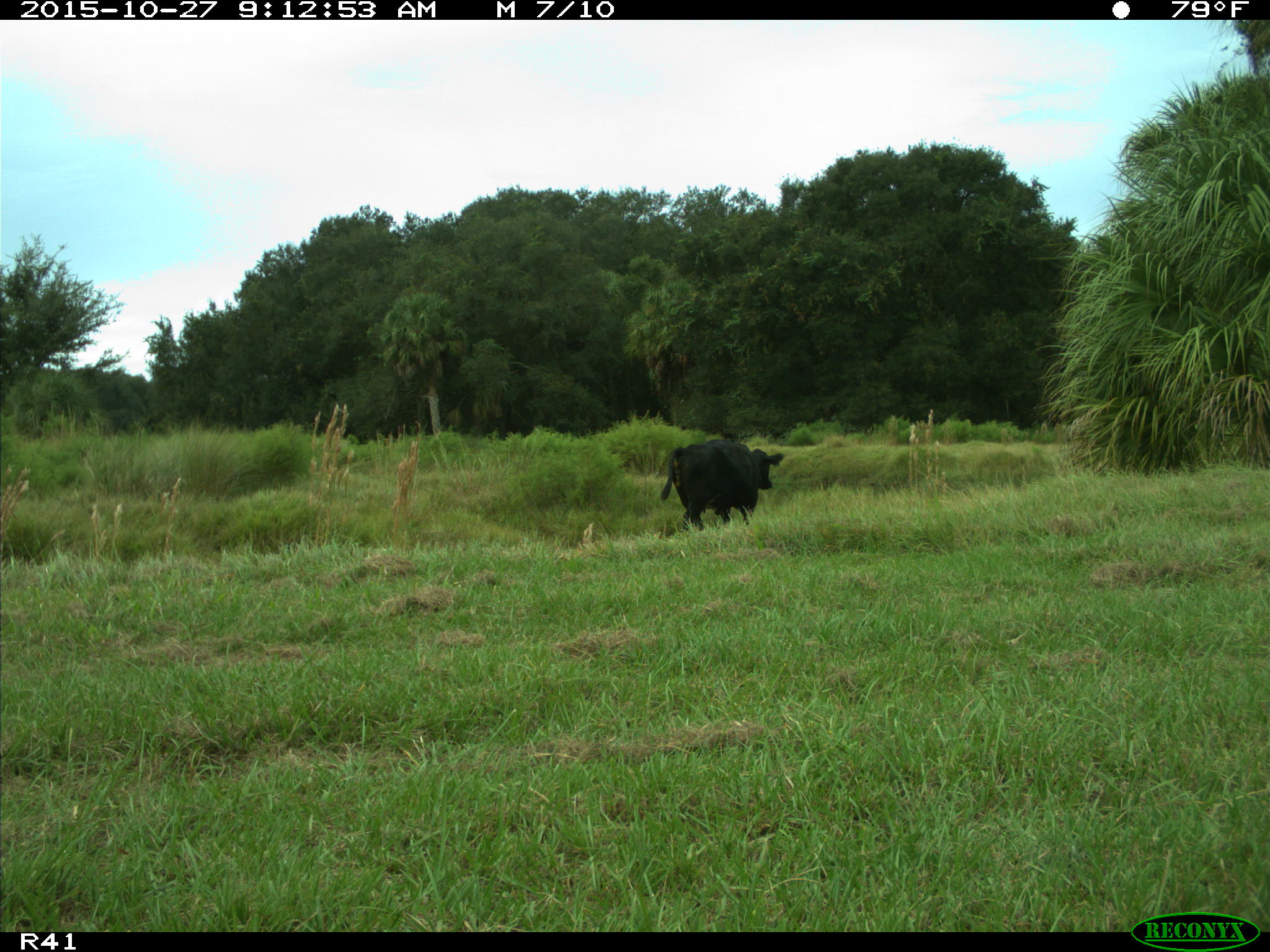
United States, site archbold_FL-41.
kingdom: Animalia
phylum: Chordata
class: Mammalia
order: Artiodactyla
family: Bovidae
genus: Bos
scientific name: Bos taurus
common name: domestic cow